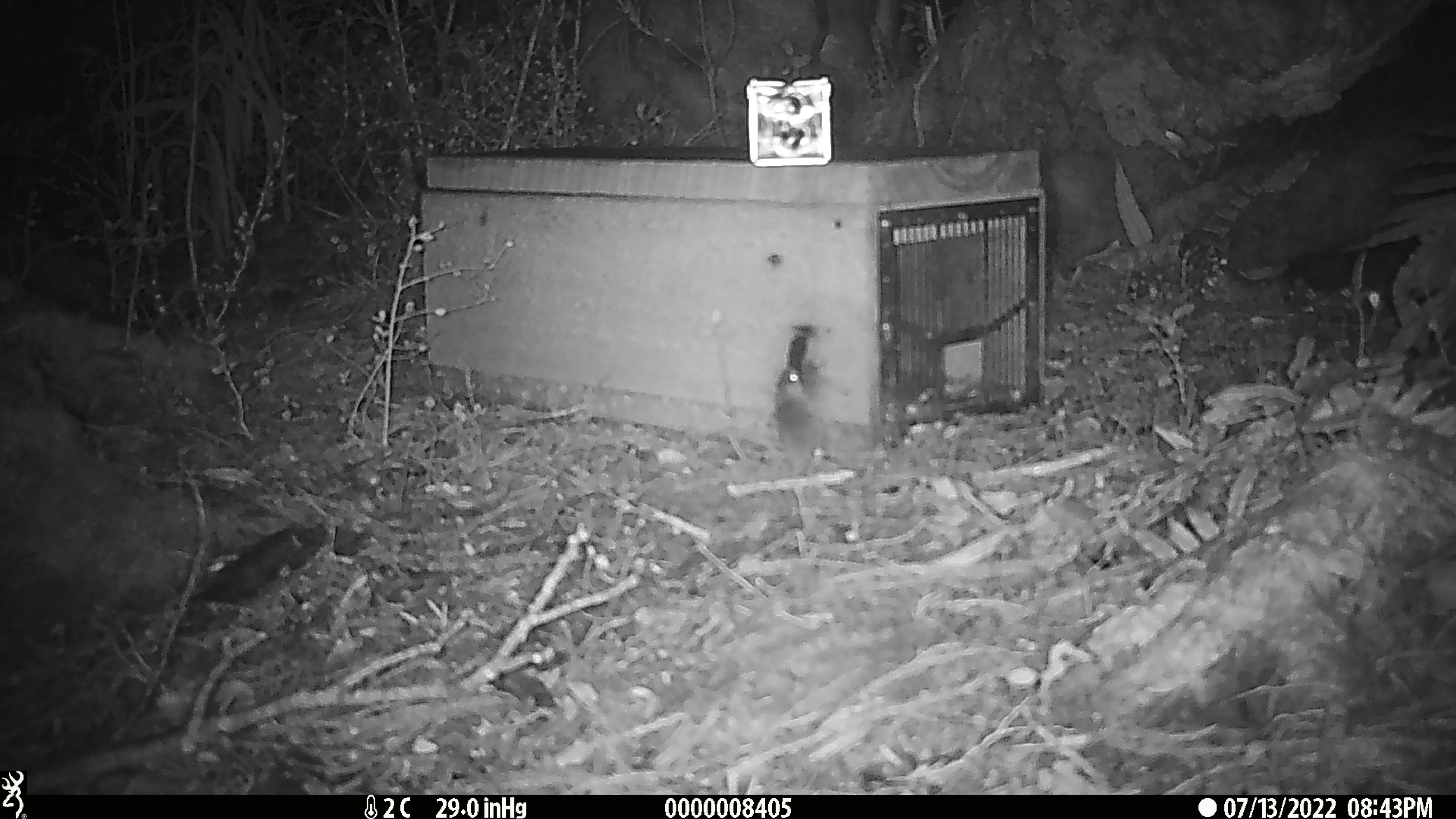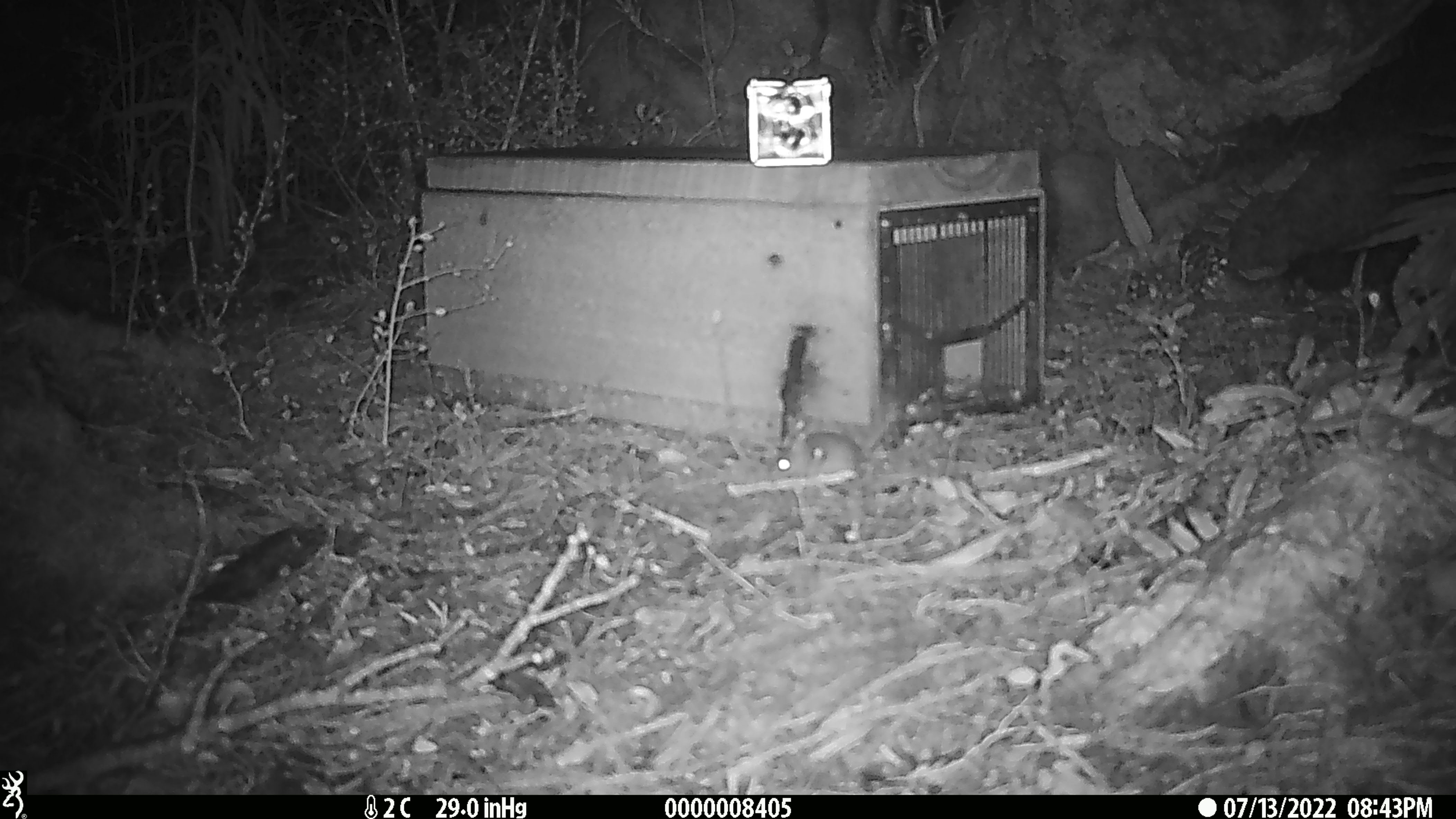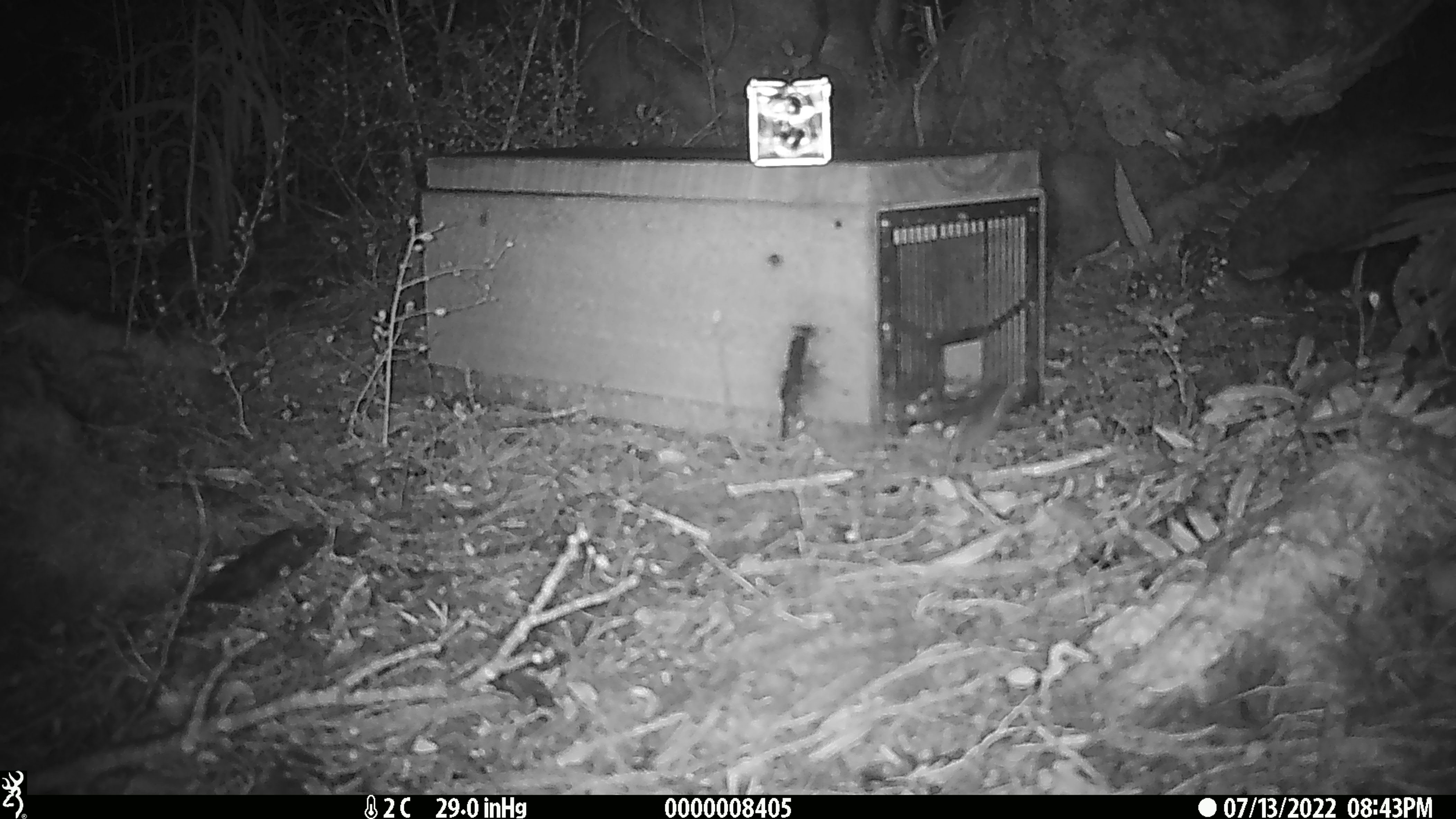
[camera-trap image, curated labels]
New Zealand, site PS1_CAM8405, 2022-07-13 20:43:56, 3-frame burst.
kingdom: Animalia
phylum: Chordata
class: Mammalia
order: Rodentia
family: Muridae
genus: Mus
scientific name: Mus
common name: mouse